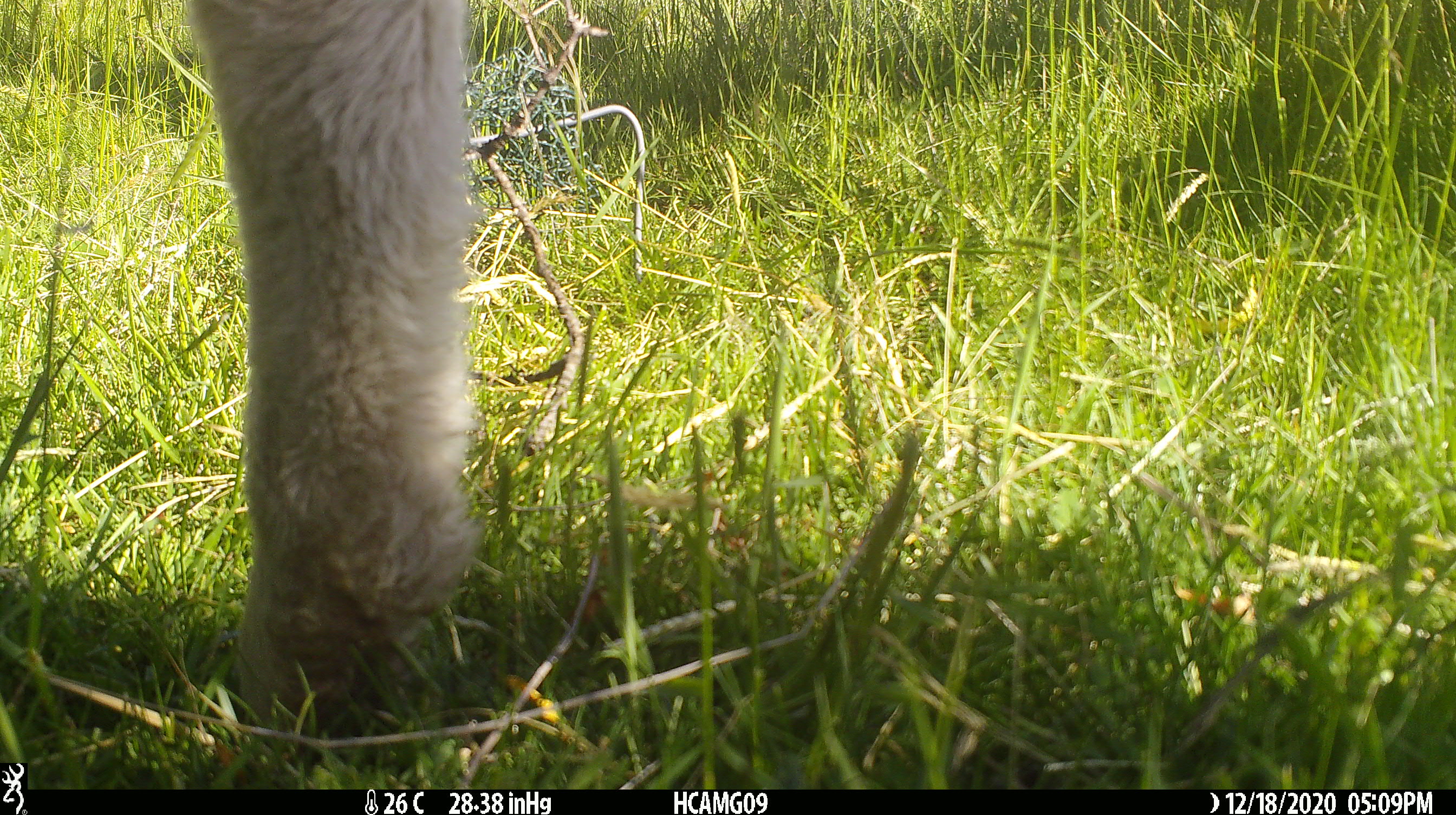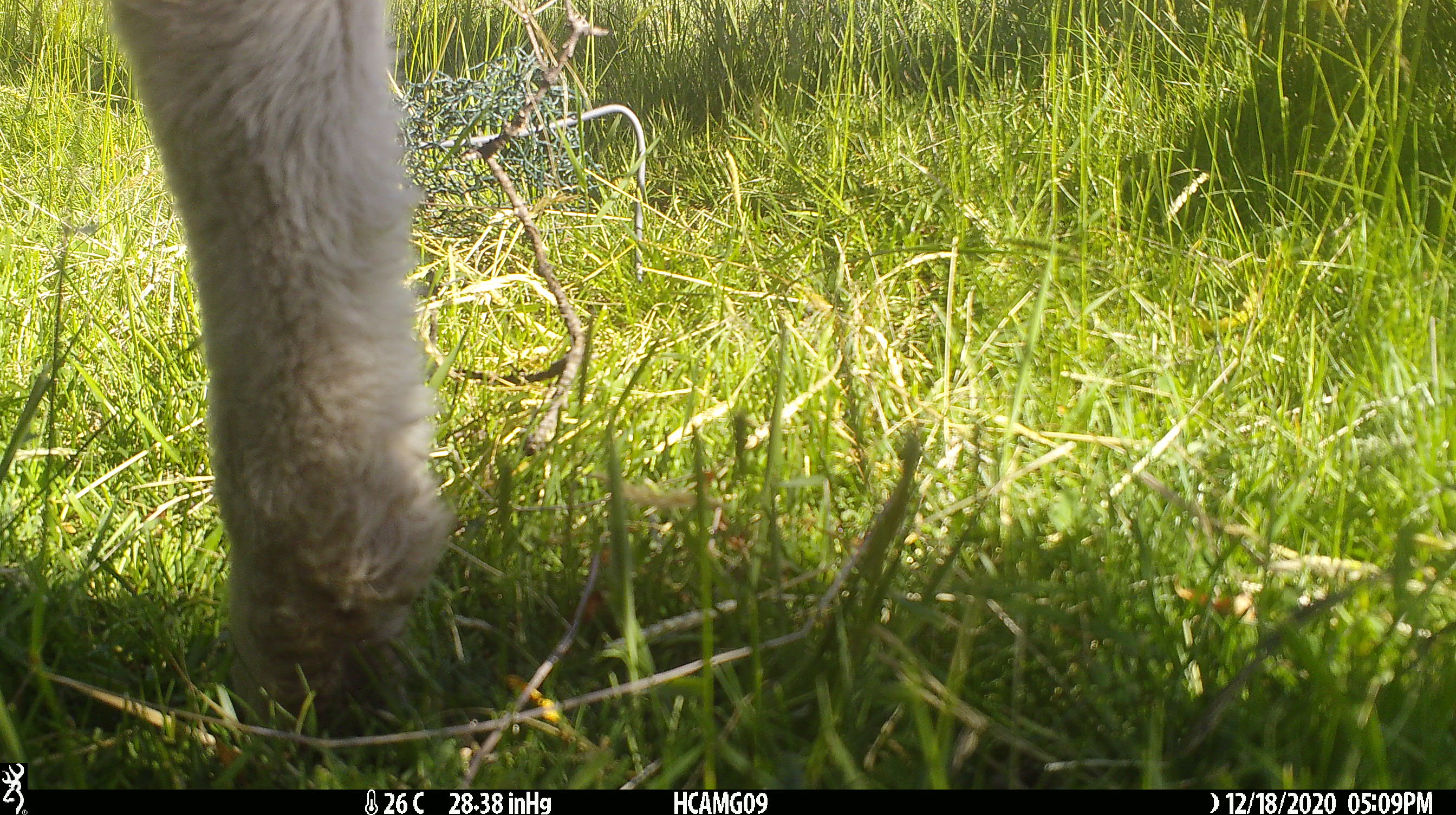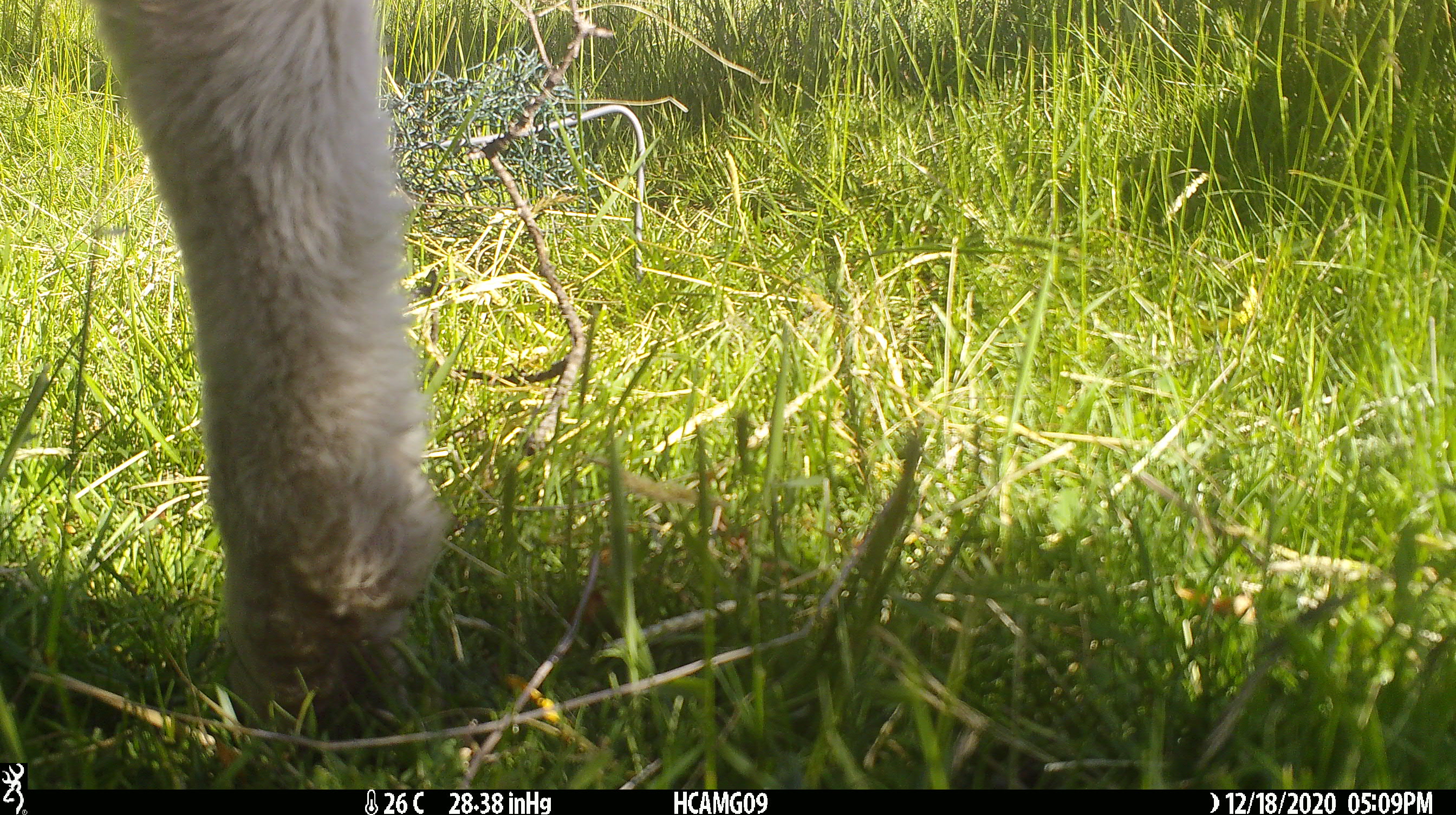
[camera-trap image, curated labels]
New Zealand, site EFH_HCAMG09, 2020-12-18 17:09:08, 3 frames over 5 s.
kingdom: Animalia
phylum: Chordata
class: Mammalia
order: Artiodactyla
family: Bovidae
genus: Ovis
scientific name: Ovis aries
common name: domestic sheep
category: sheep